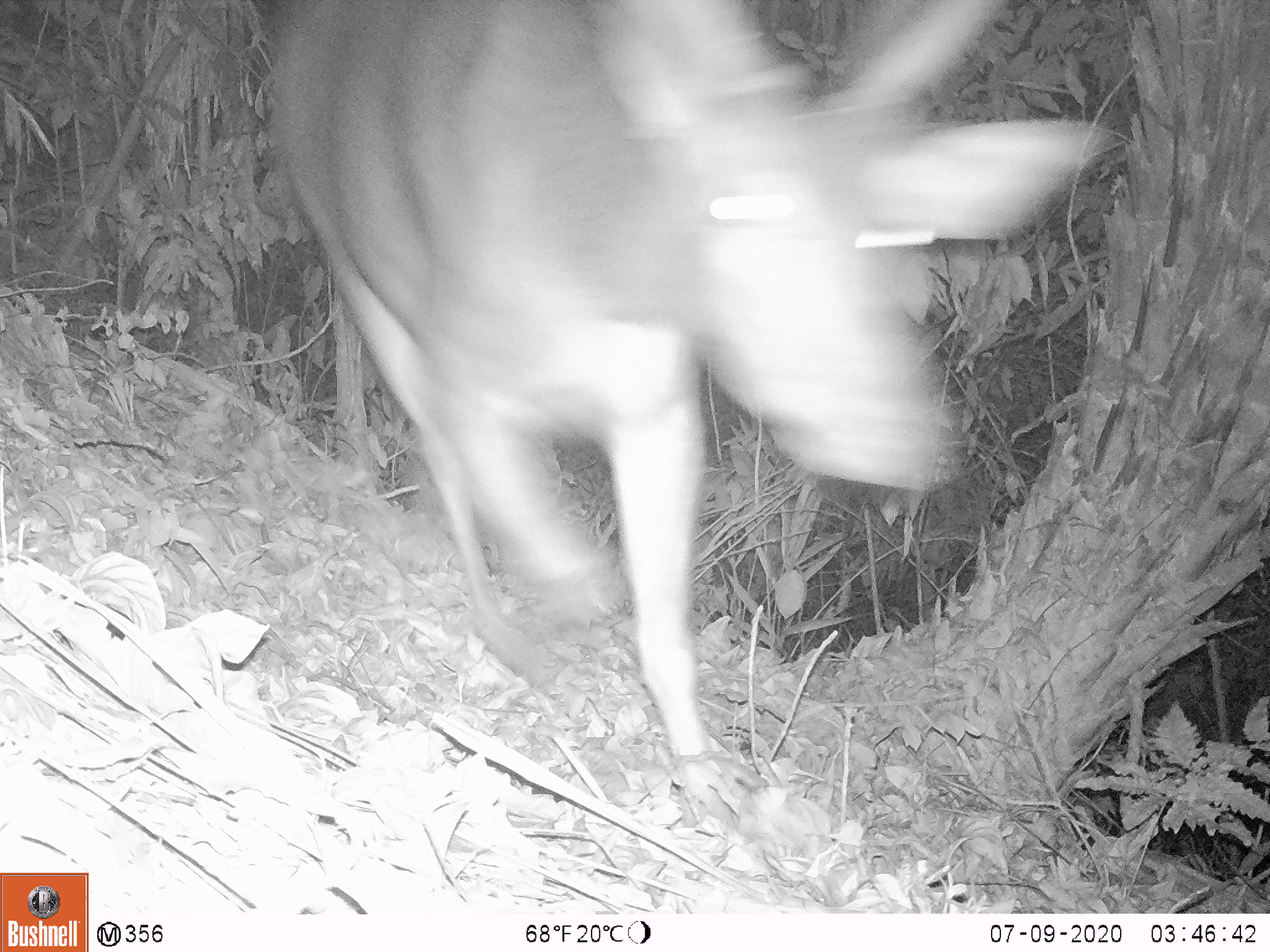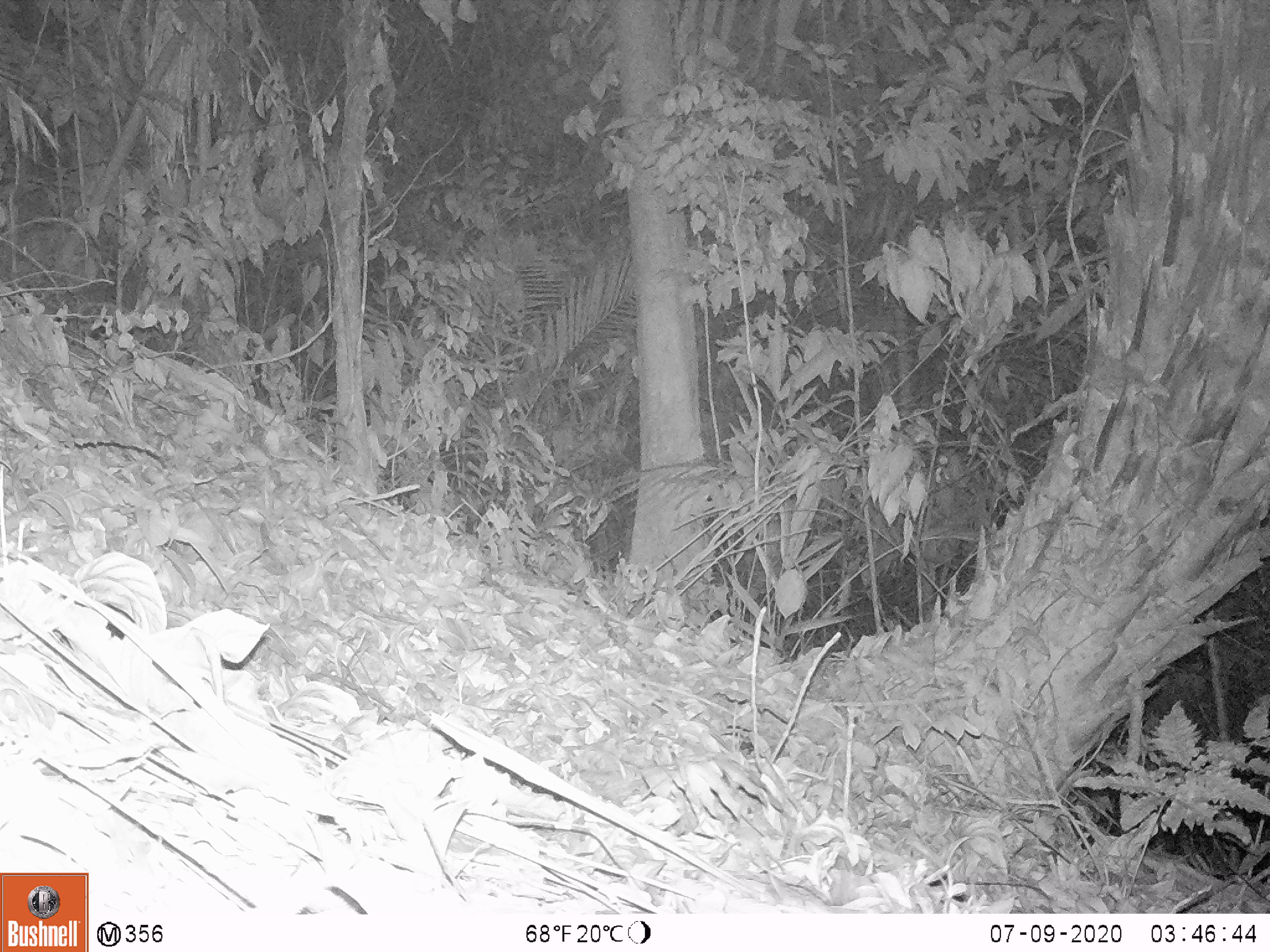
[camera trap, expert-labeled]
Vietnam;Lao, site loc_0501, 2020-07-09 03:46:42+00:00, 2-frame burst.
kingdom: Animalia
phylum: Chordata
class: Mammalia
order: Artiodactyla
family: Cervidae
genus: Rusa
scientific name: Rusa unicolor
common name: sambar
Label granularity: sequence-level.